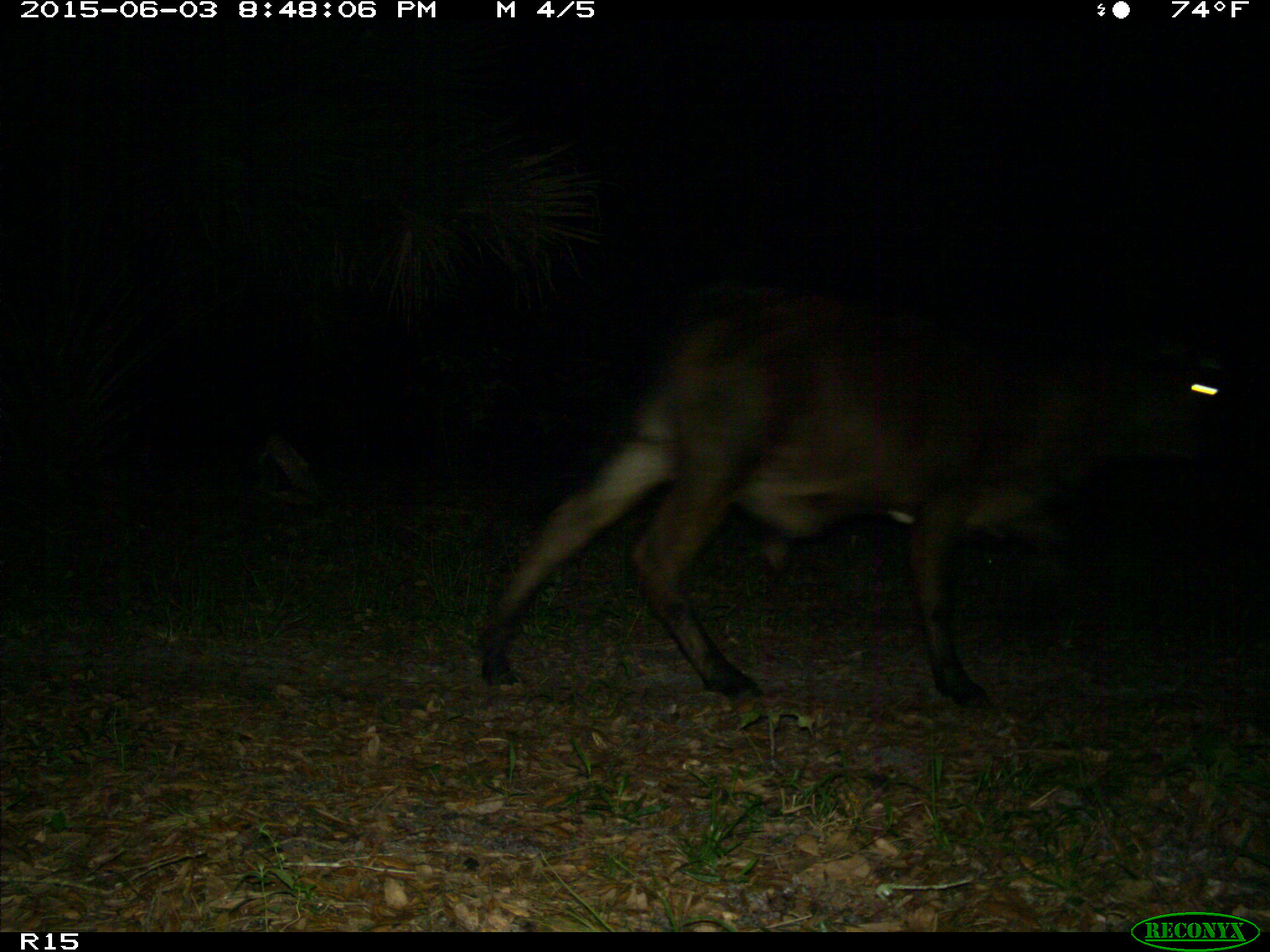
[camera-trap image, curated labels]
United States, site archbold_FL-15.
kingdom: Animalia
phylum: Chordata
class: Mammalia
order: Artiodactyla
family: Bovidae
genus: Bos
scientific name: Bos taurus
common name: domestic cow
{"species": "Bos taurus (domestic cow)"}